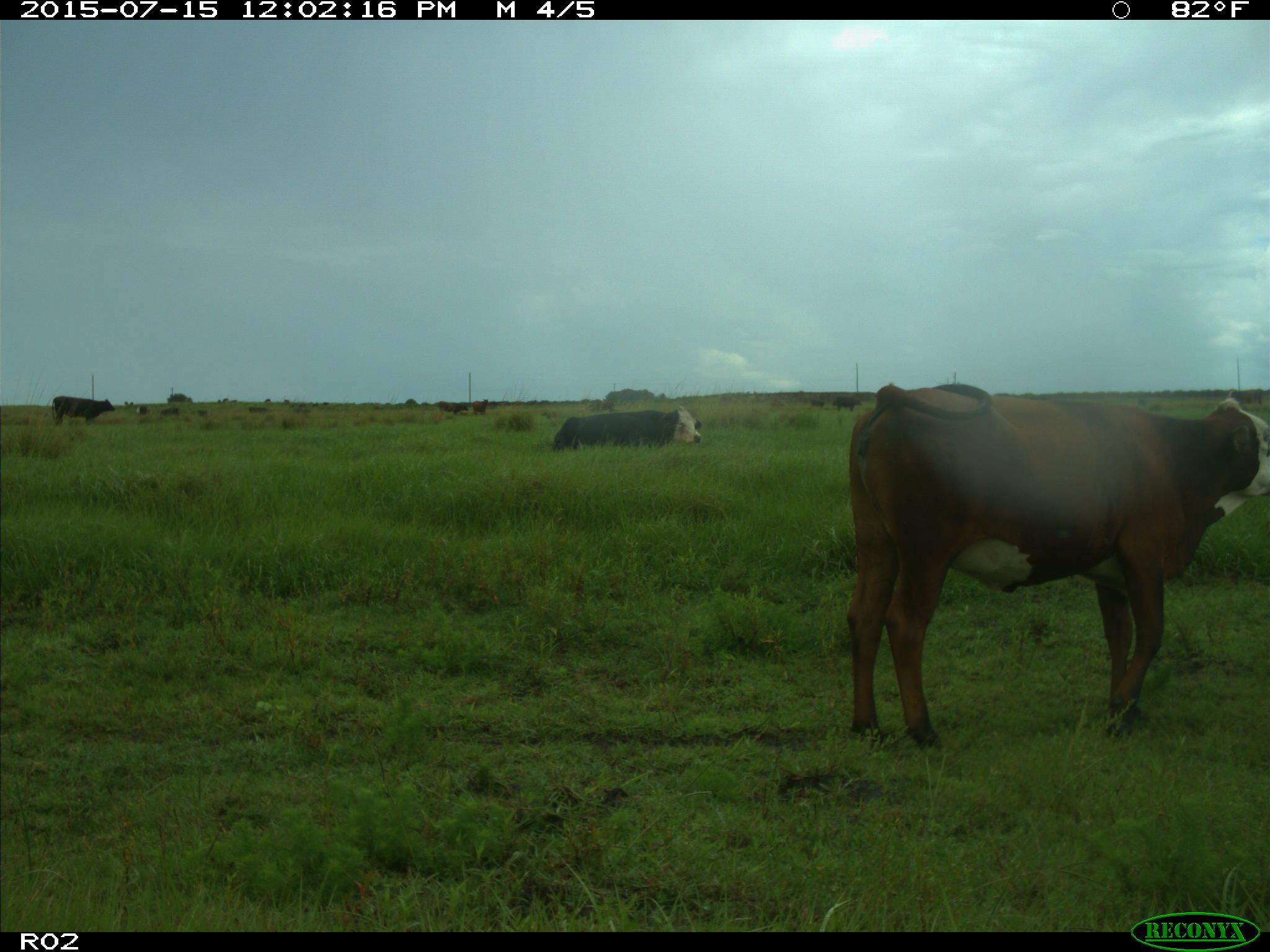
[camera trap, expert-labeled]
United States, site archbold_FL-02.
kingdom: Animalia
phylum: Chordata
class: Mammalia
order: Artiodactyla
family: Bovidae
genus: Bos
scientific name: Bos taurus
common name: domestic cow